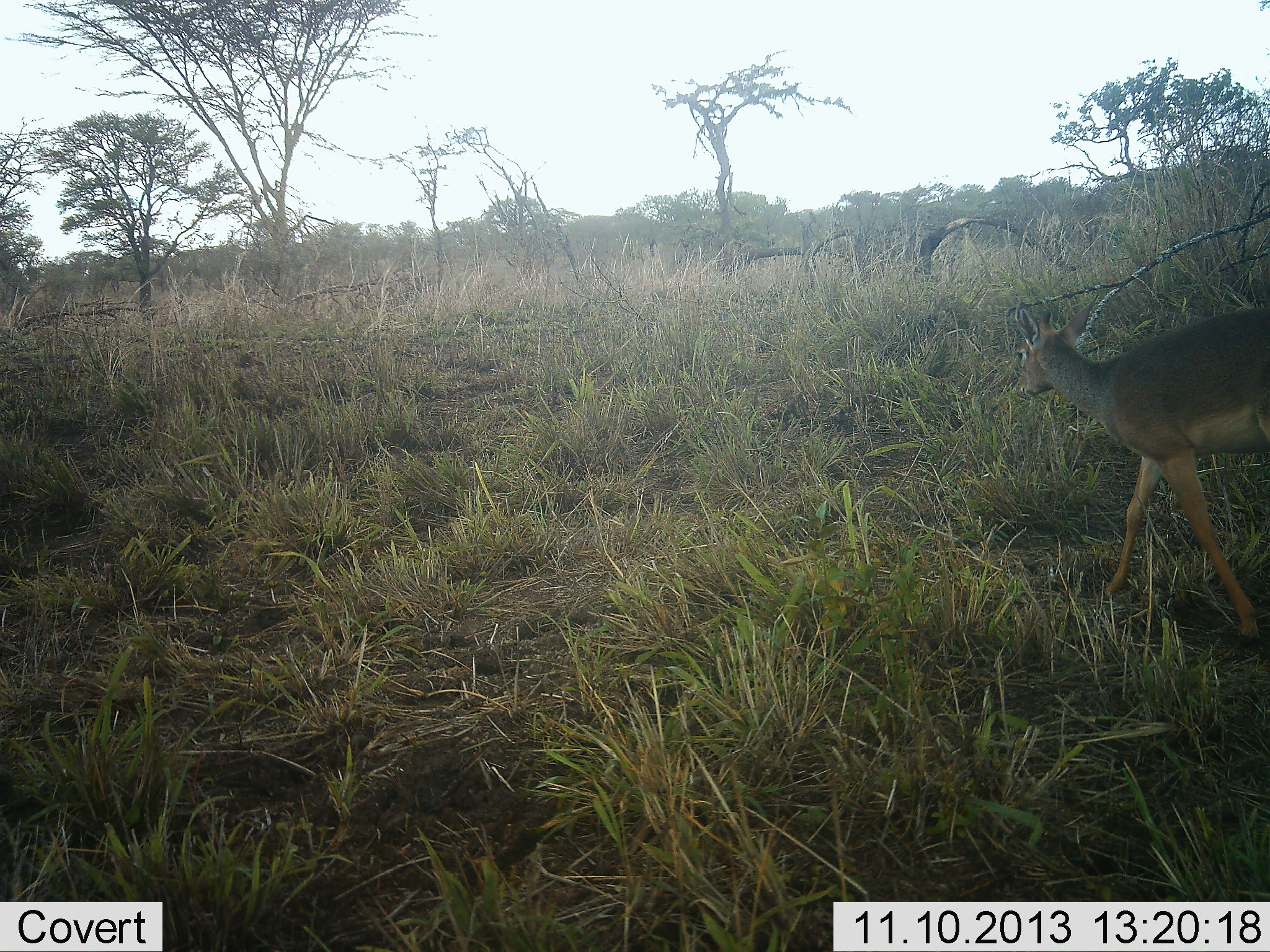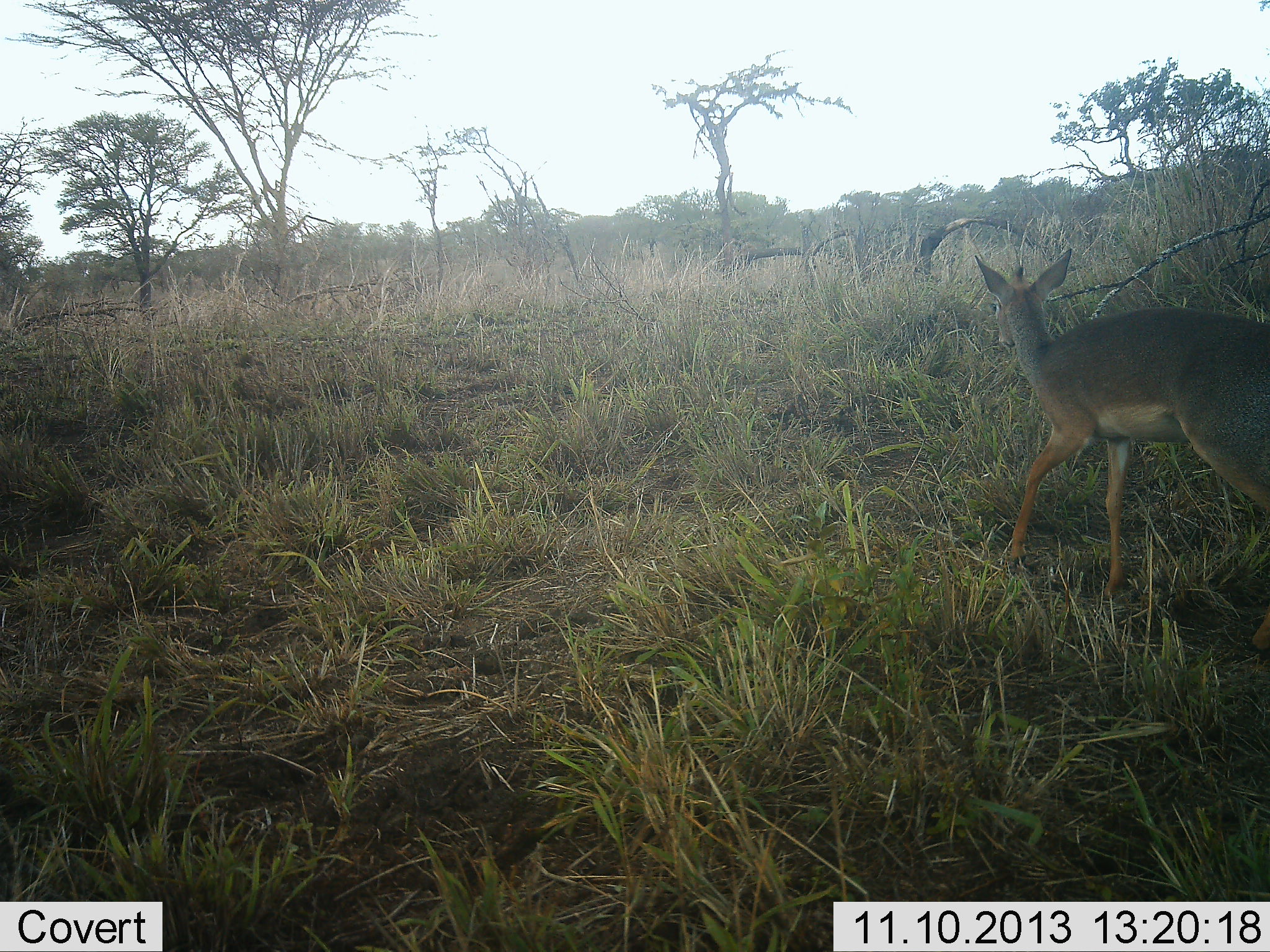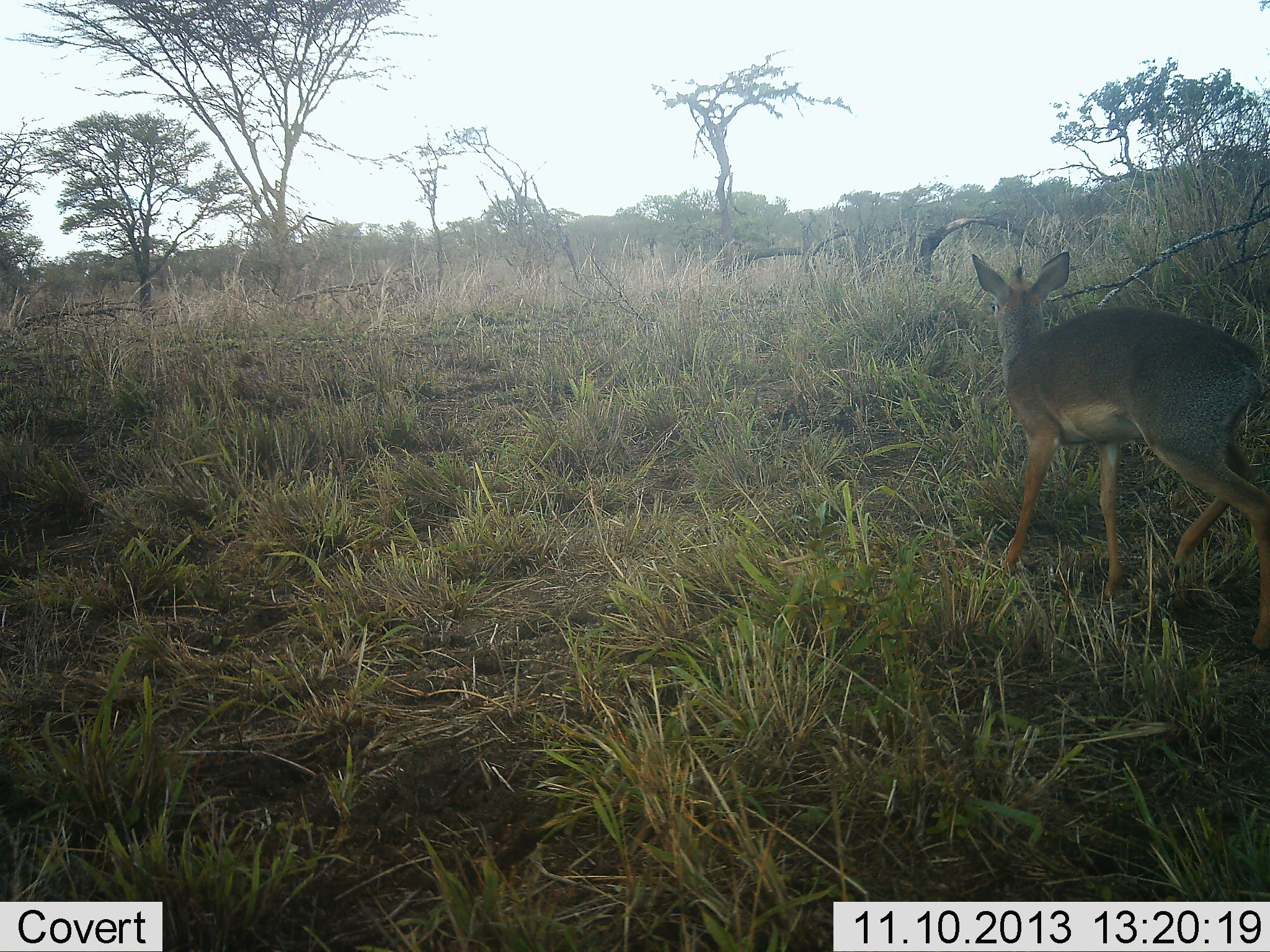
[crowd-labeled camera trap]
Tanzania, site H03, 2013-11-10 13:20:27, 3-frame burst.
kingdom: Animalia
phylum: Chordata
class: Mammalia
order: Artiodactyla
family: Bovidae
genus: Madoqua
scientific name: Madoqua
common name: dikdik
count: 1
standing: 20%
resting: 0%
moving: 90%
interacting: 0%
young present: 0%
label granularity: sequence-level